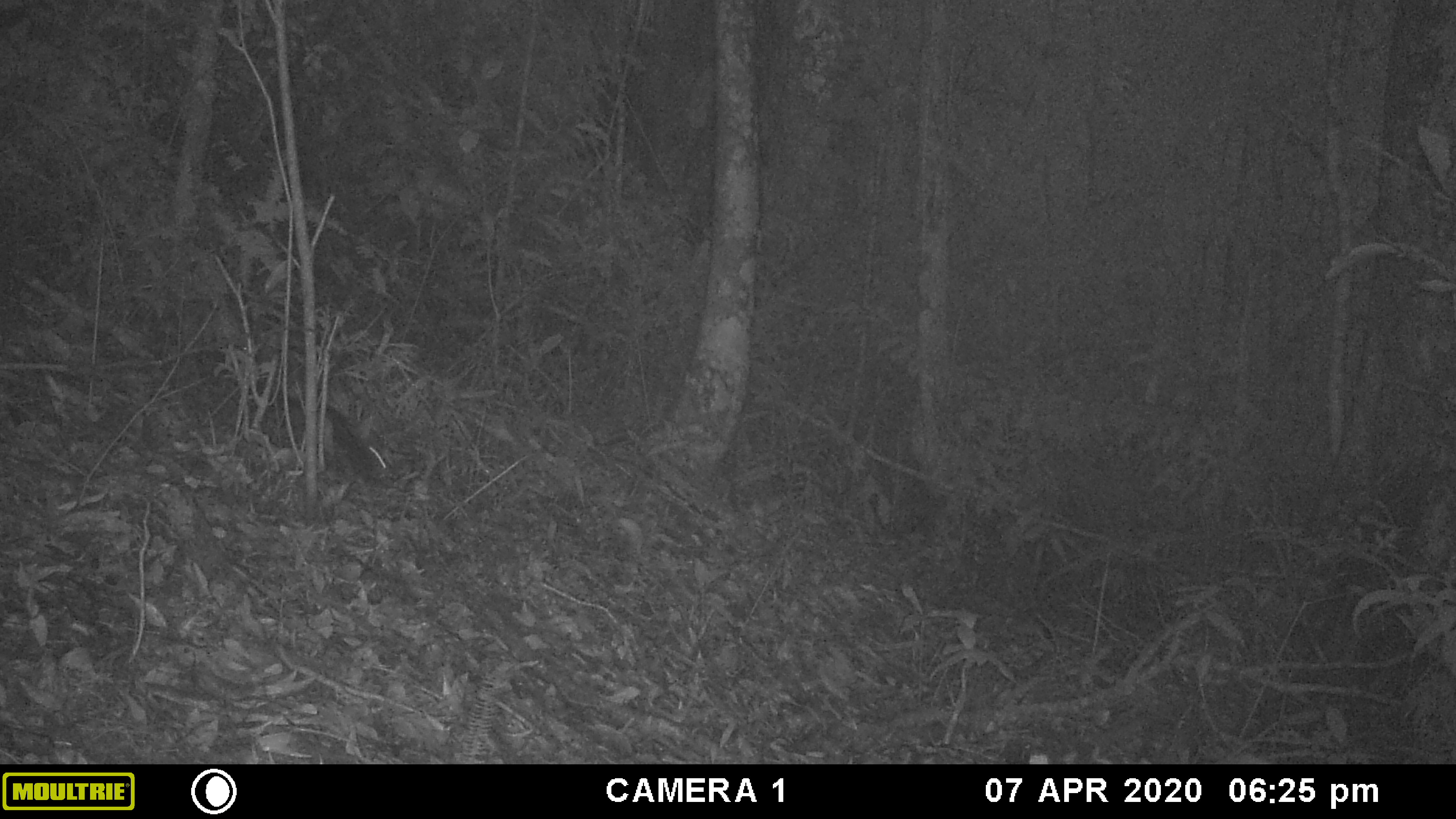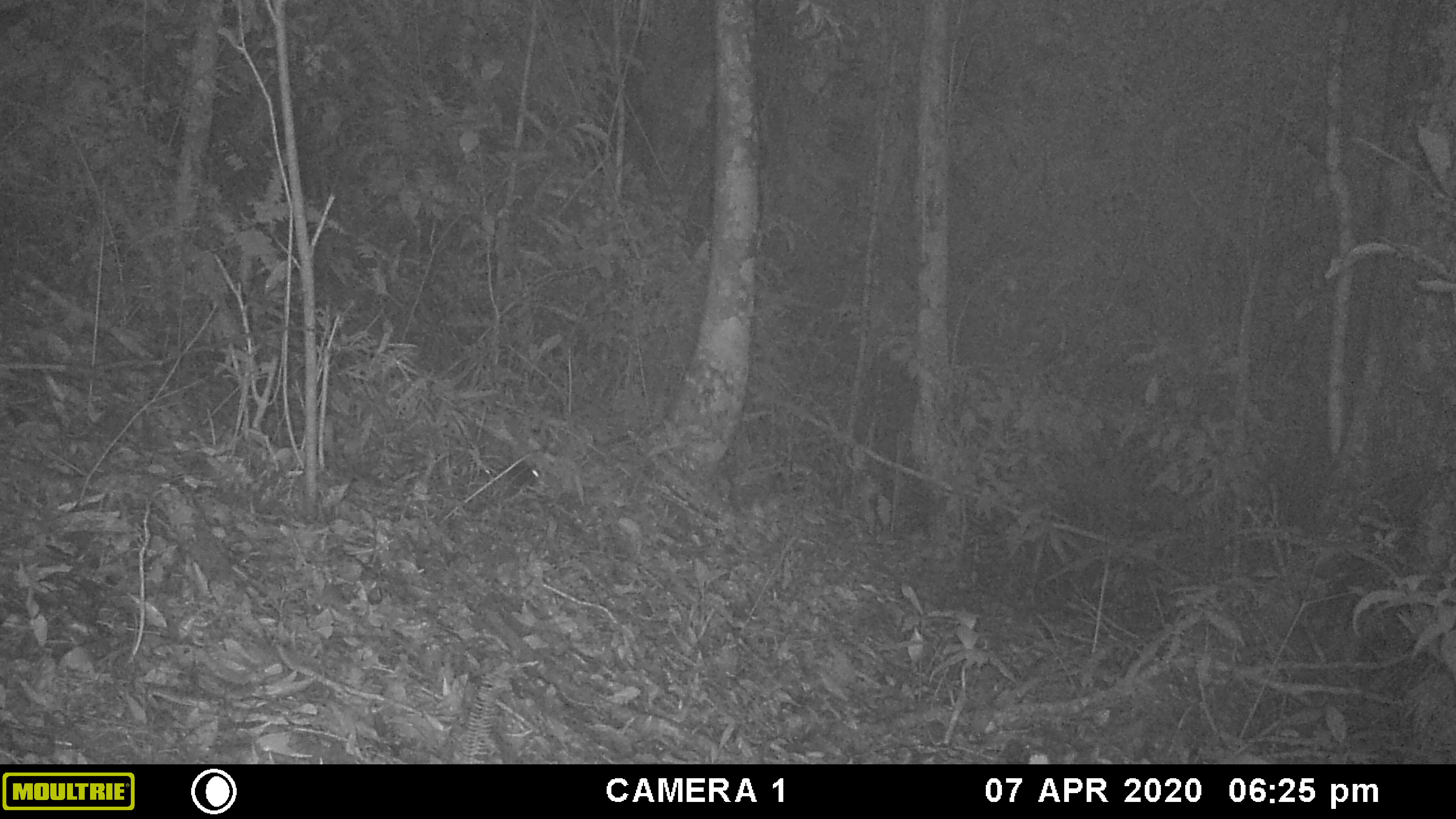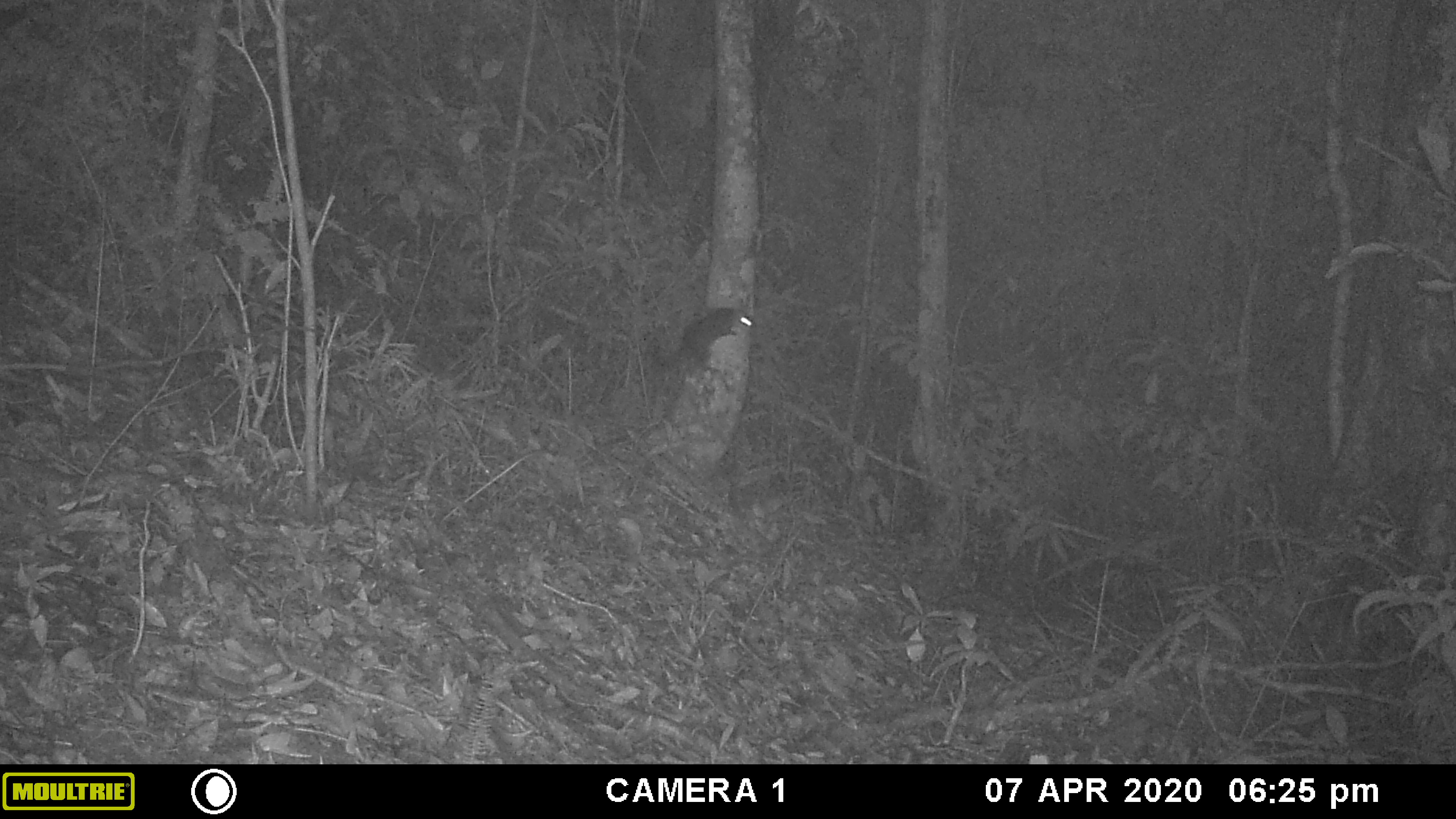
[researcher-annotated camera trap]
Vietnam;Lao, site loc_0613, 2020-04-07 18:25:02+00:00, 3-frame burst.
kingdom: Animalia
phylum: Chordata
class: Mammalia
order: Rodentia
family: Sciuridae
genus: Dremomys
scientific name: Dremomys rufigenis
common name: red-cheeked squirrel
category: red cheeked squirrel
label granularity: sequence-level